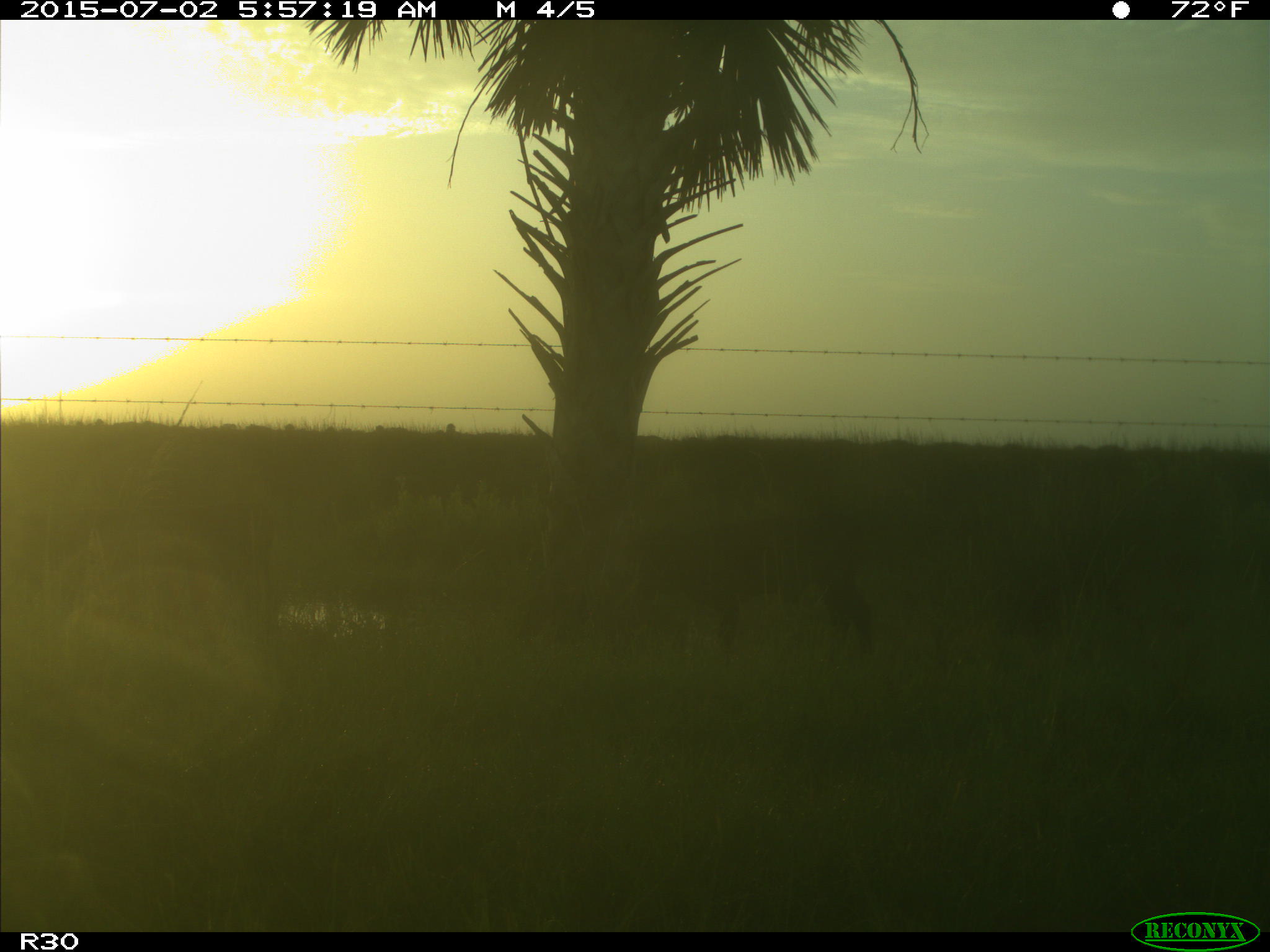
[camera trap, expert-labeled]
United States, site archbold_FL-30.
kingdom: Animalia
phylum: Chordata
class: Mammalia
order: Artiodactyla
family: Bovidae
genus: Bos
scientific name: Bos taurus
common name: domestic cow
Bos taurus (domestic cow).